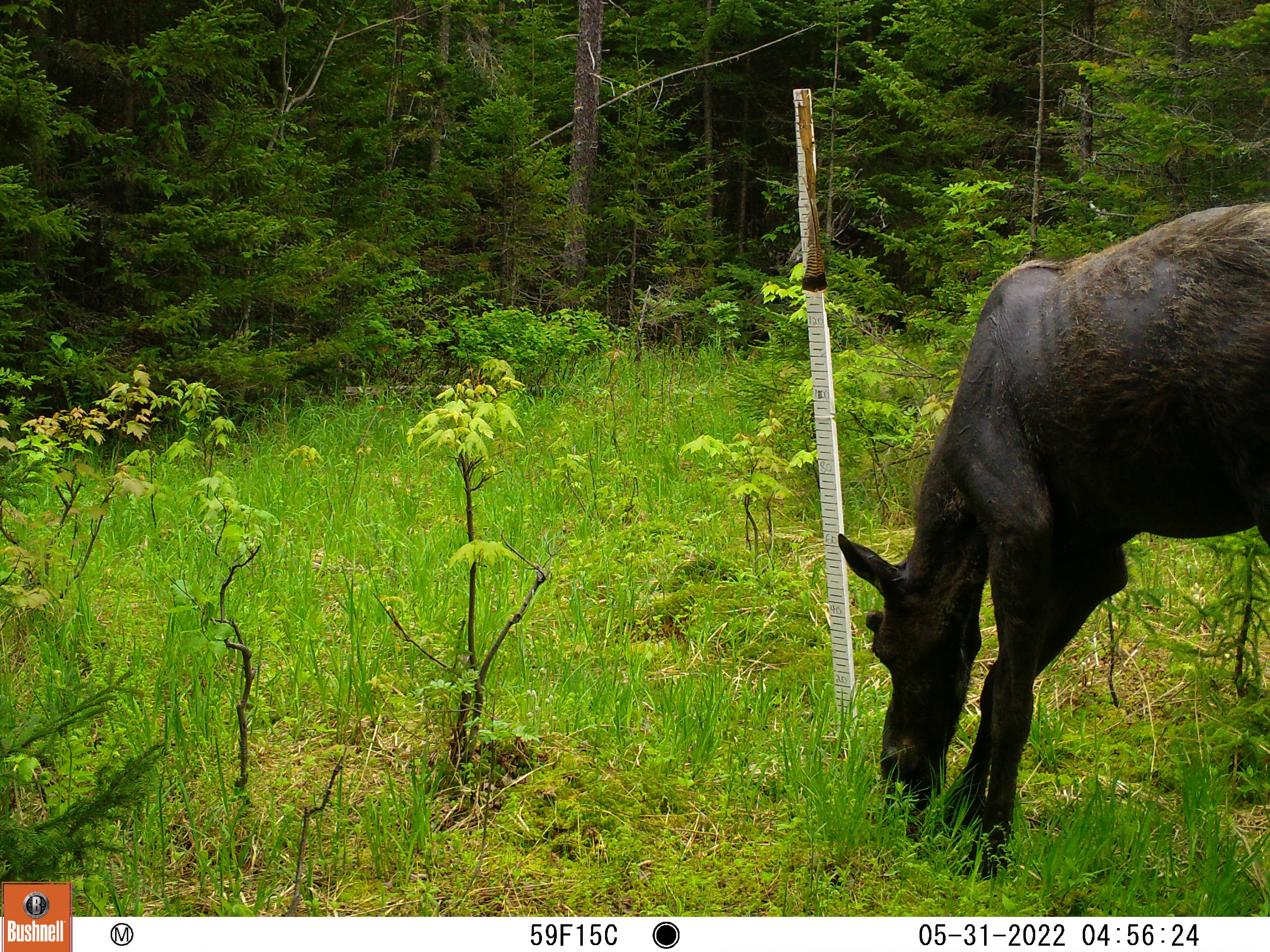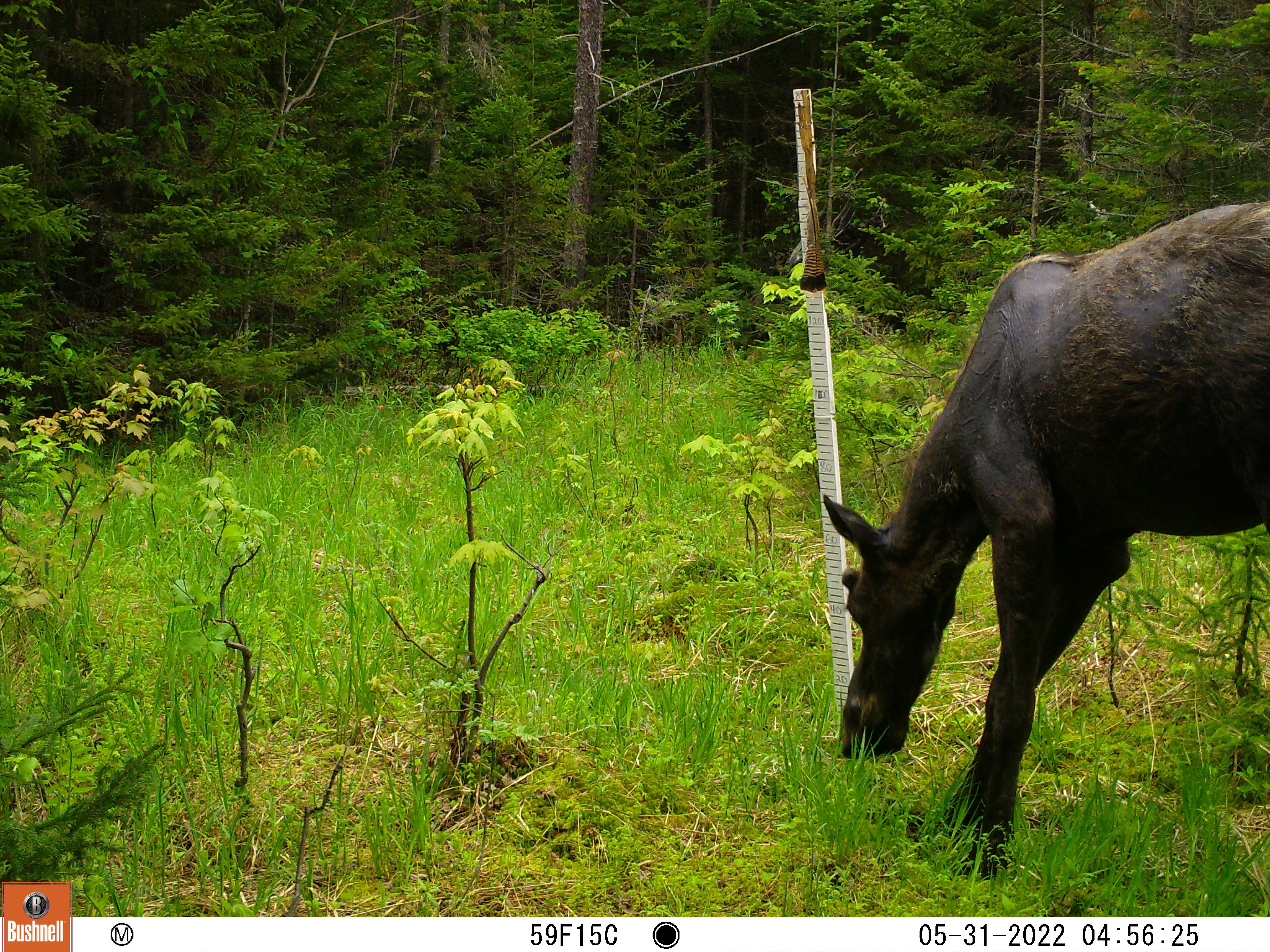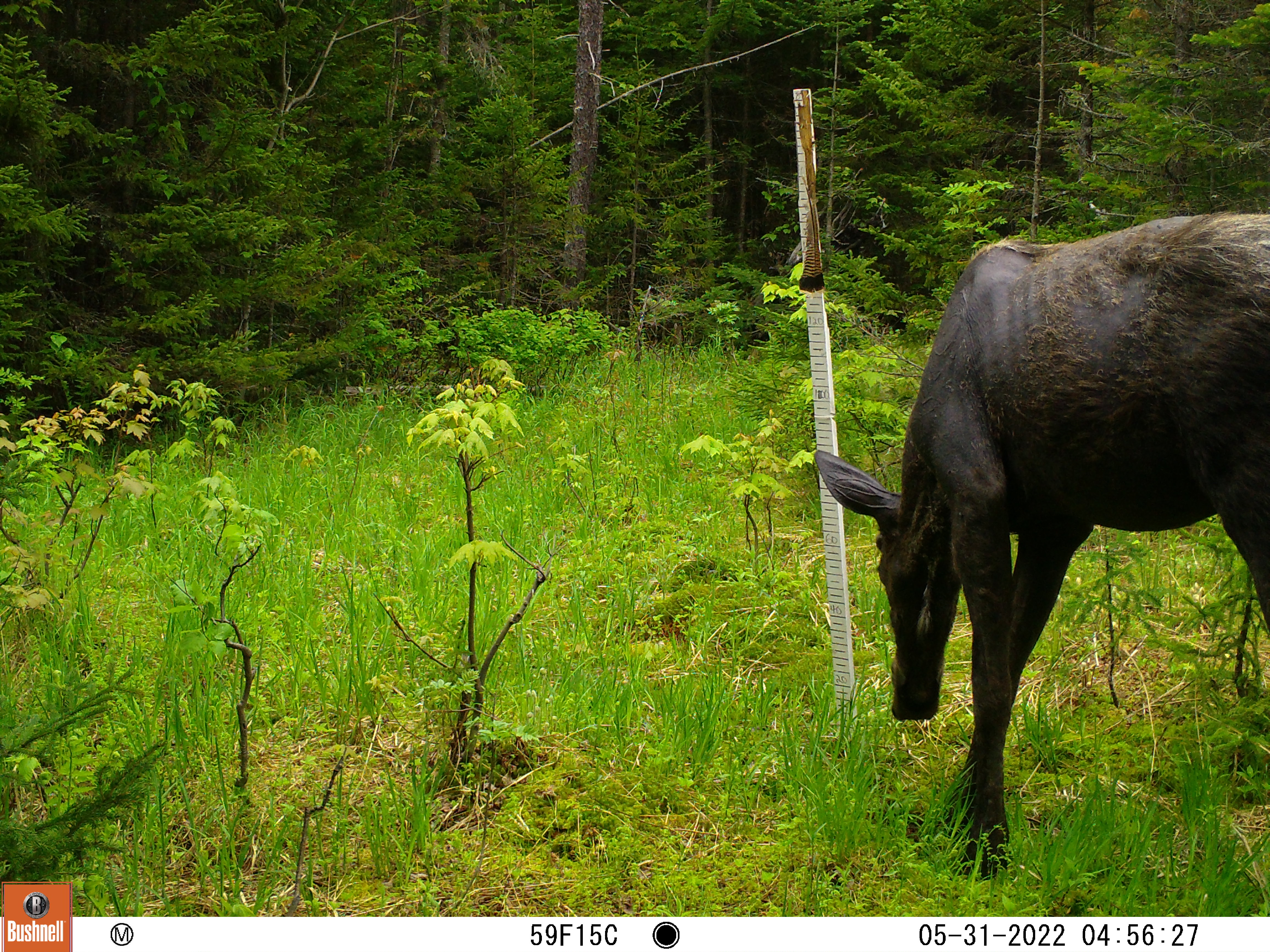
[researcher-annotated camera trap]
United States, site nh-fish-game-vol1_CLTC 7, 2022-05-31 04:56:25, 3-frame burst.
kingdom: Animalia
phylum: Chordata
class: Mammalia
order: Artiodactyla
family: Cervidae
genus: Alces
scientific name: Alces alces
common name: moose